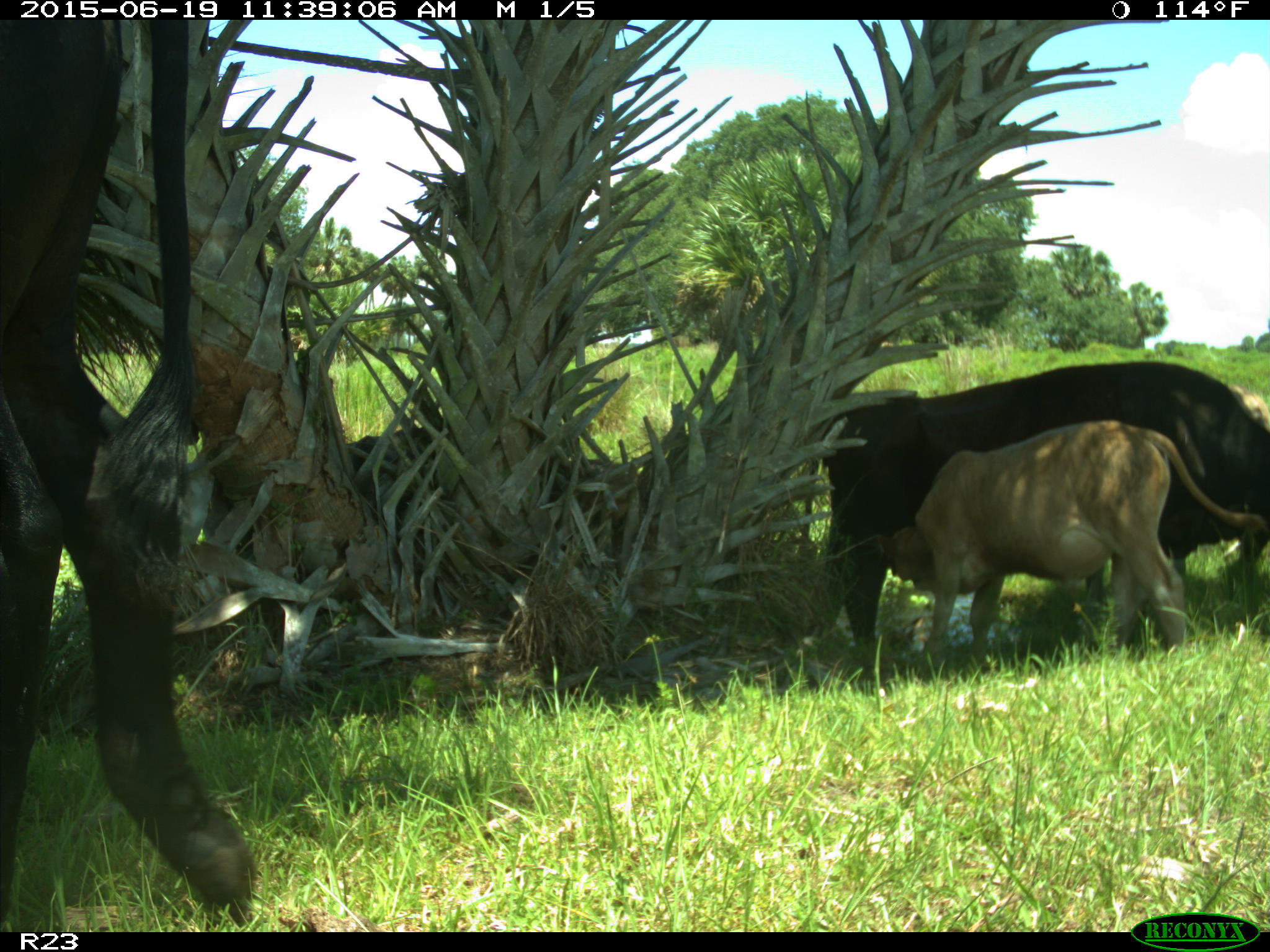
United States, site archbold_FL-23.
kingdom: Animalia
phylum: Chordata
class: Mammalia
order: Artiodactyla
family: Bovidae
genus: Bos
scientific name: Bos taurus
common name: domestic cow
Bos taurus (domestic cow).